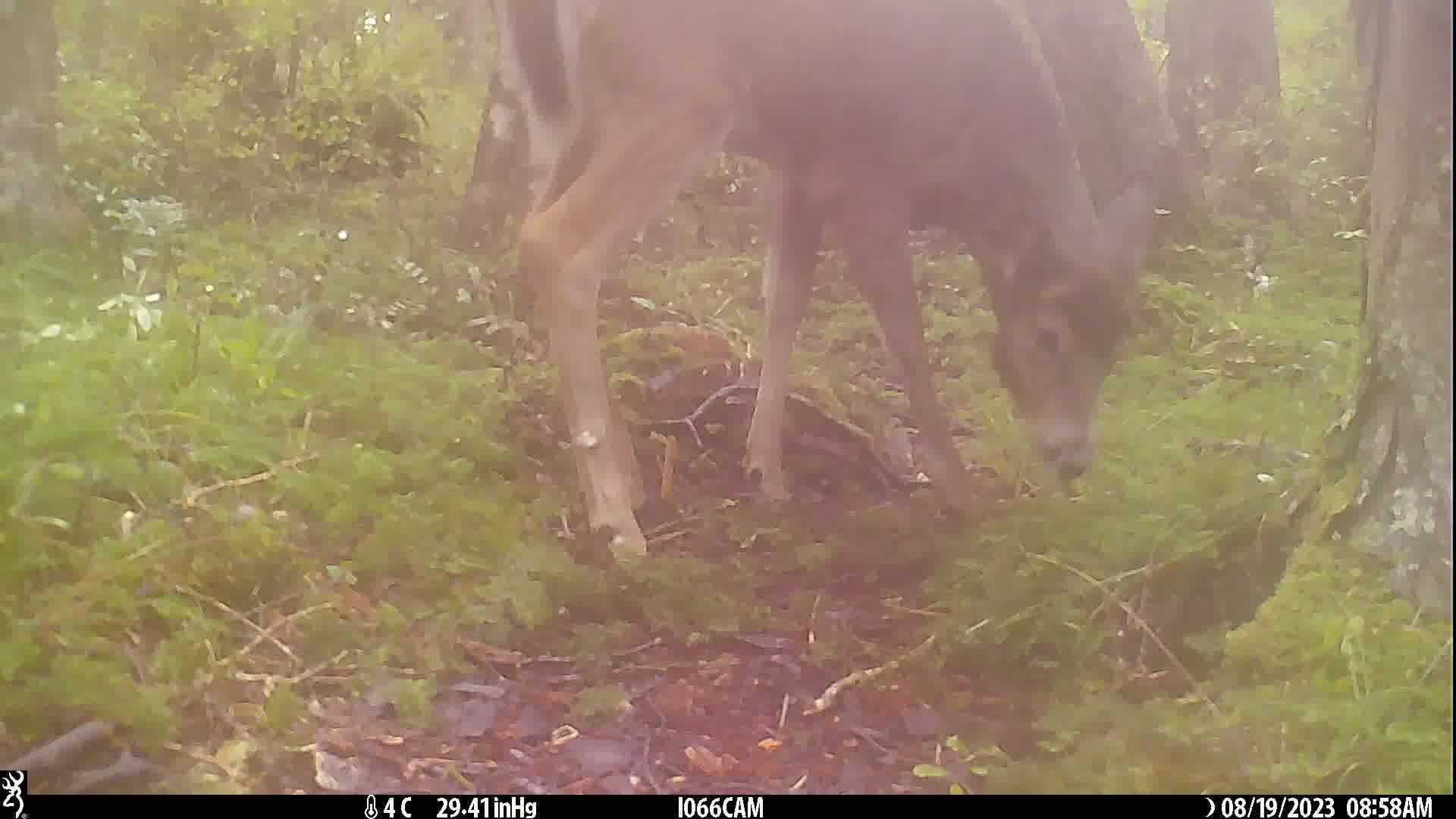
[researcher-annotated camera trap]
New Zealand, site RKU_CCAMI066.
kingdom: Animalia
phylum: Chordata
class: Mammalia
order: Artiodactyla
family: Cervidae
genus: Odocoileus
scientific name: Odocoileus virginianus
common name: white-tailed deer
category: white tailed deer